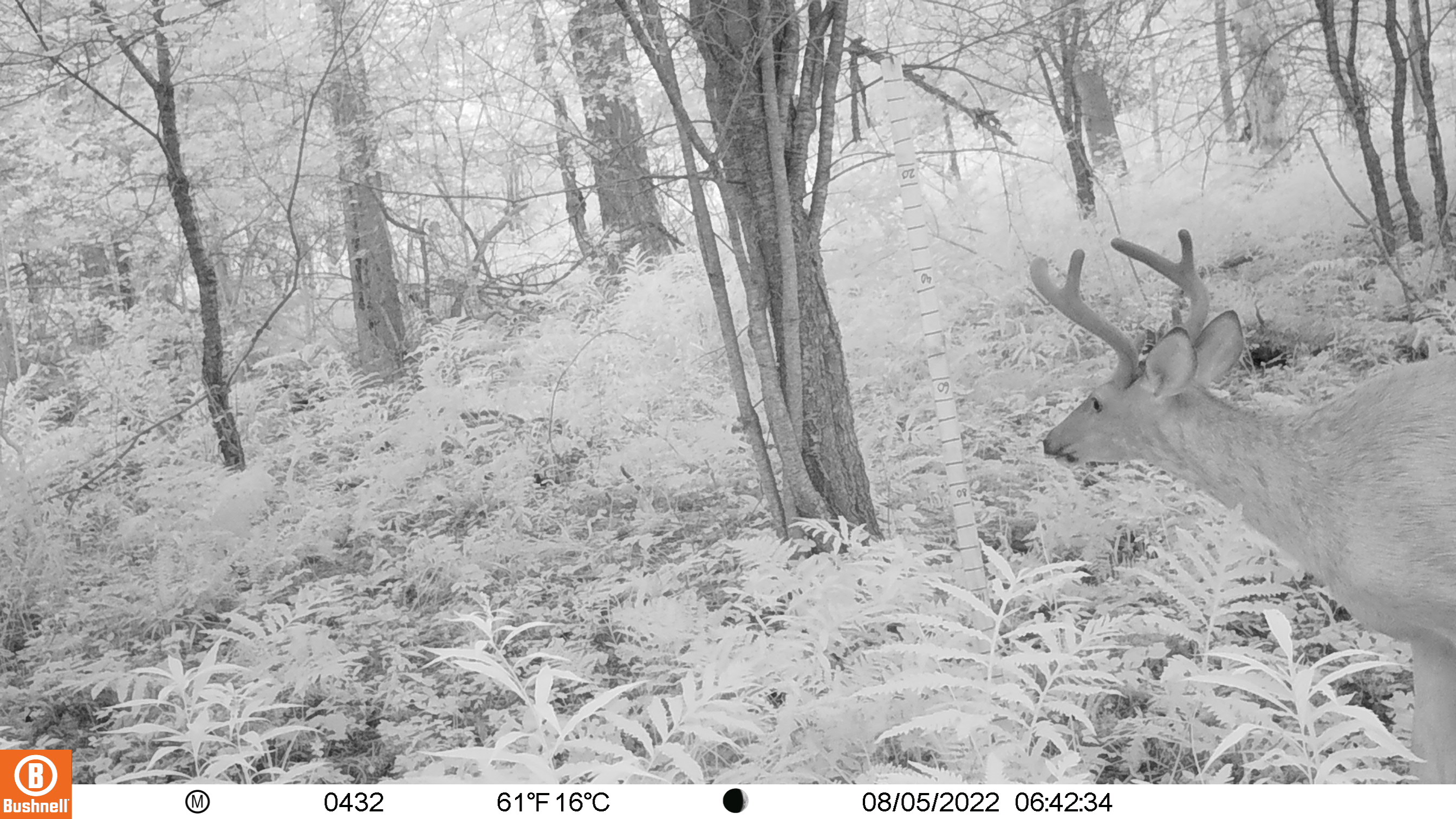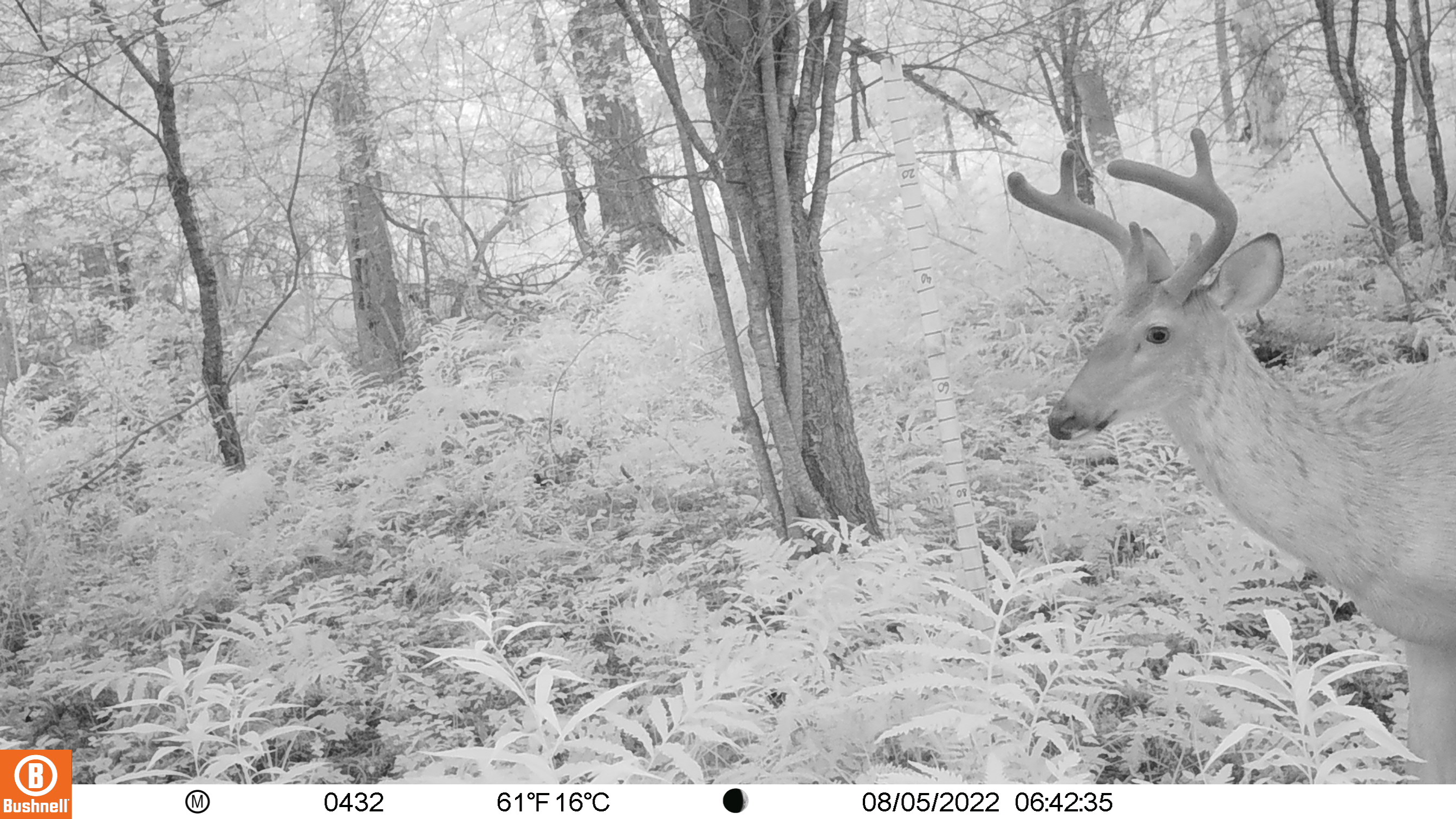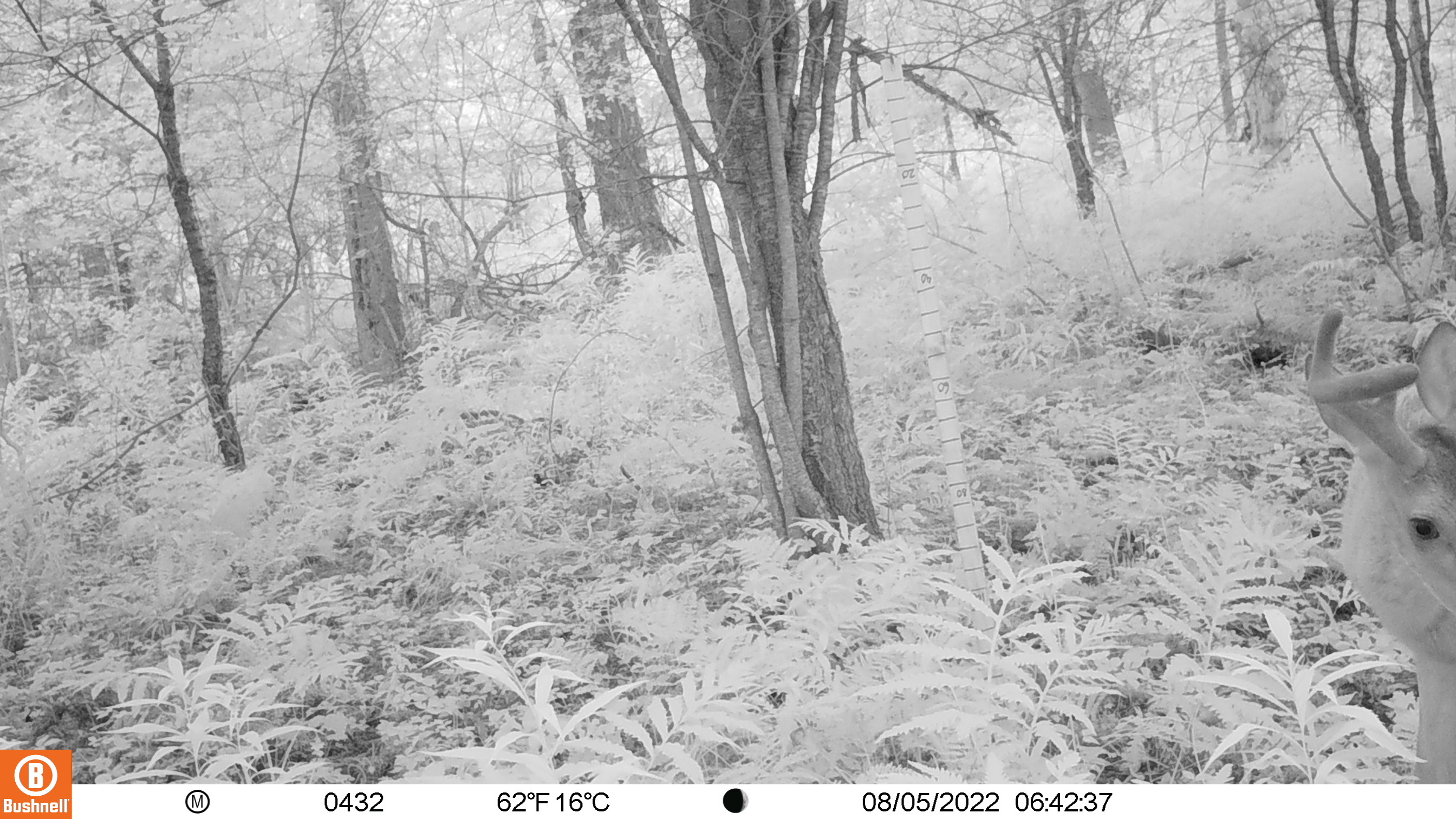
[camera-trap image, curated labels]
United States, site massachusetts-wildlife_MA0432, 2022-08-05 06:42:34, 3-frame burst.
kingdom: Animalia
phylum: Chordata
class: Mammalia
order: Artiodactyla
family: Cervidae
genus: Odocoileus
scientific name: Odocoileus virginianus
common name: white-tailed deer